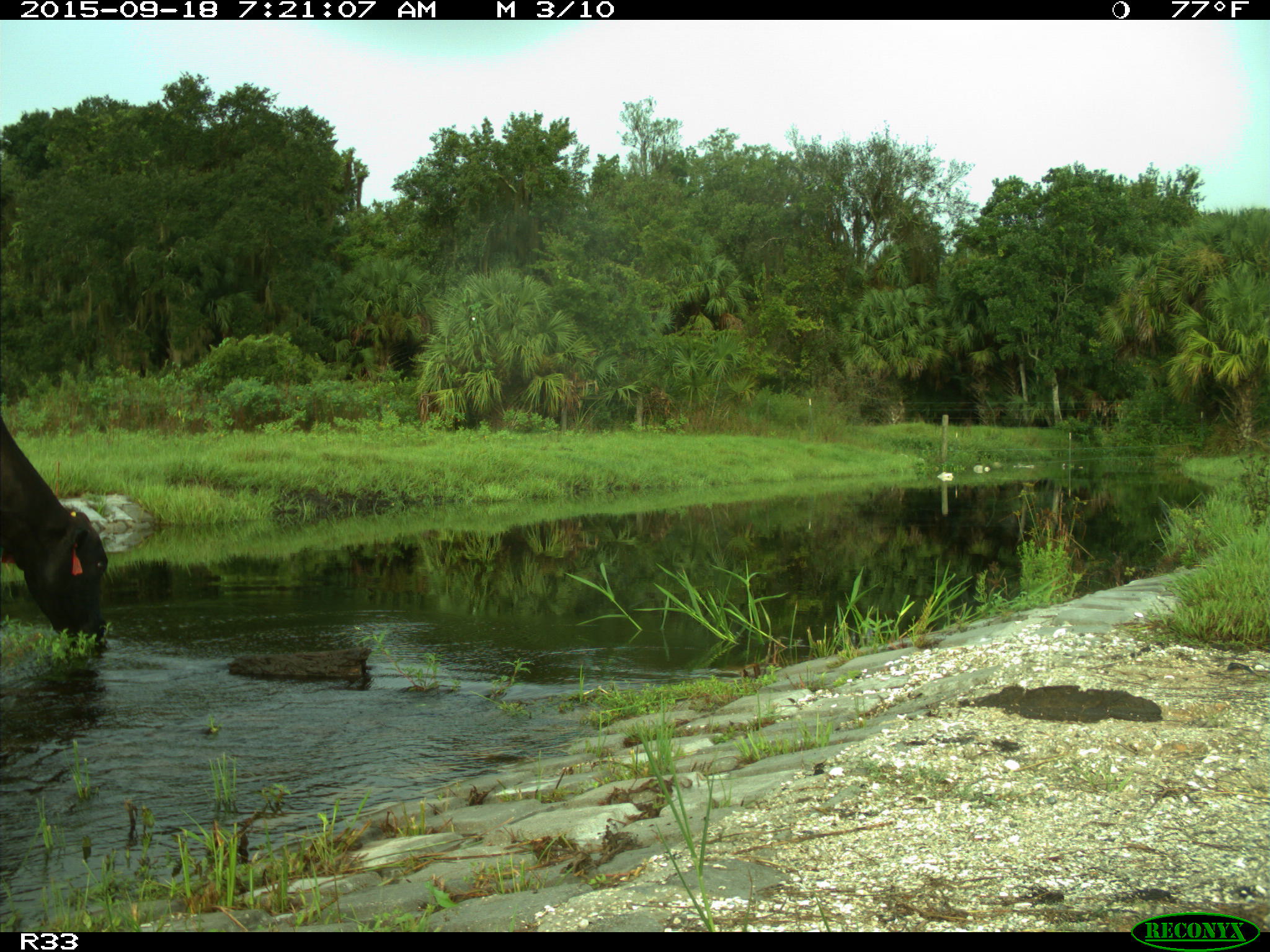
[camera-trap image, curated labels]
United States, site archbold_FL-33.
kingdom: Animalia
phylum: Chordata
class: Mammalia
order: Artiodactyla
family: Bovidae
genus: Bos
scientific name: Bos taurus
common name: domestic cow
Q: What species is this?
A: Bos taurus (domestic cow).